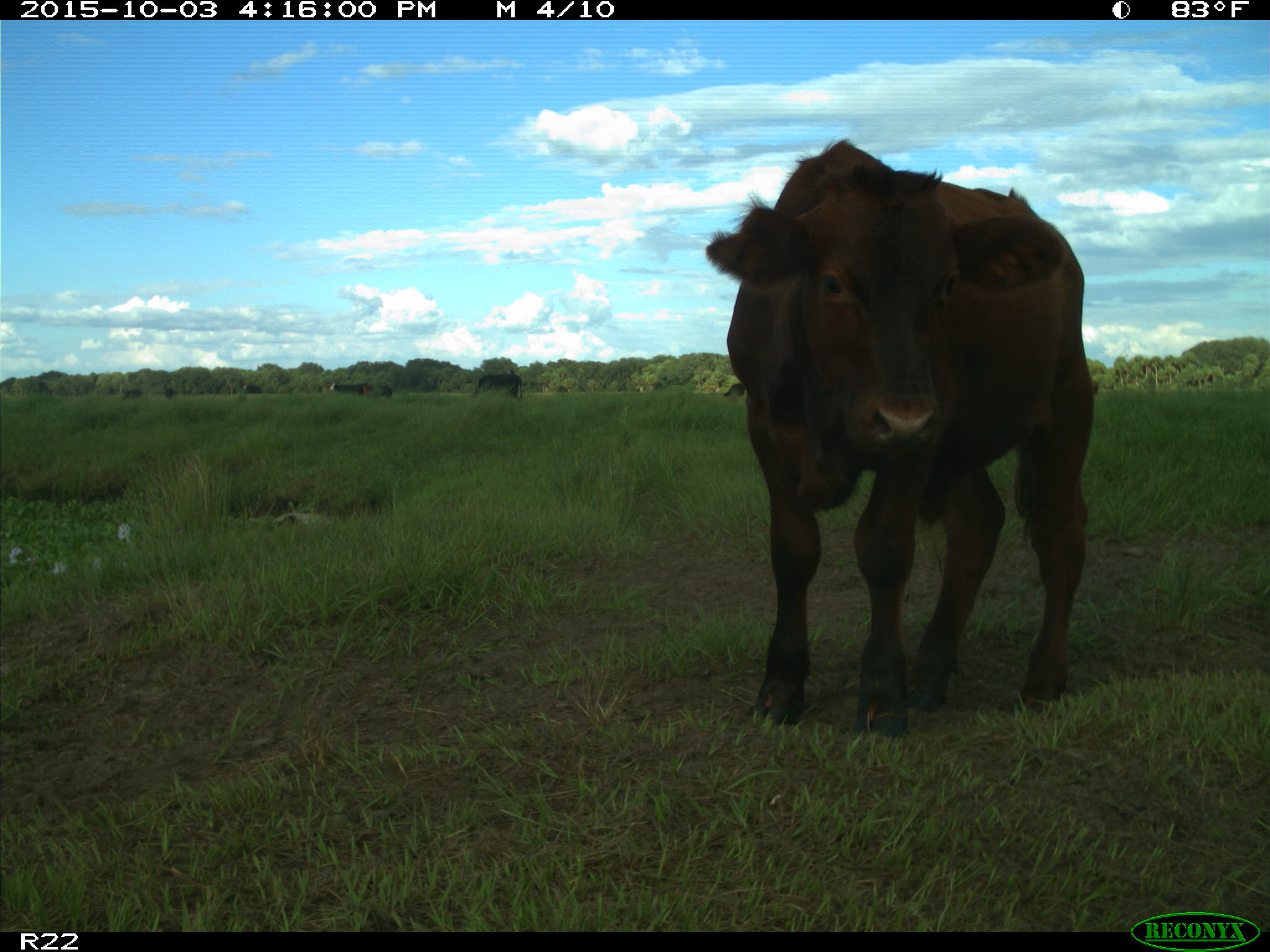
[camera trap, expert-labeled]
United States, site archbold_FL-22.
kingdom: Animalia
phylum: Chordata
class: Mammalia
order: Artiodactyla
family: Bovidae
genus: Bos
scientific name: Bos taurus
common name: domestic cow